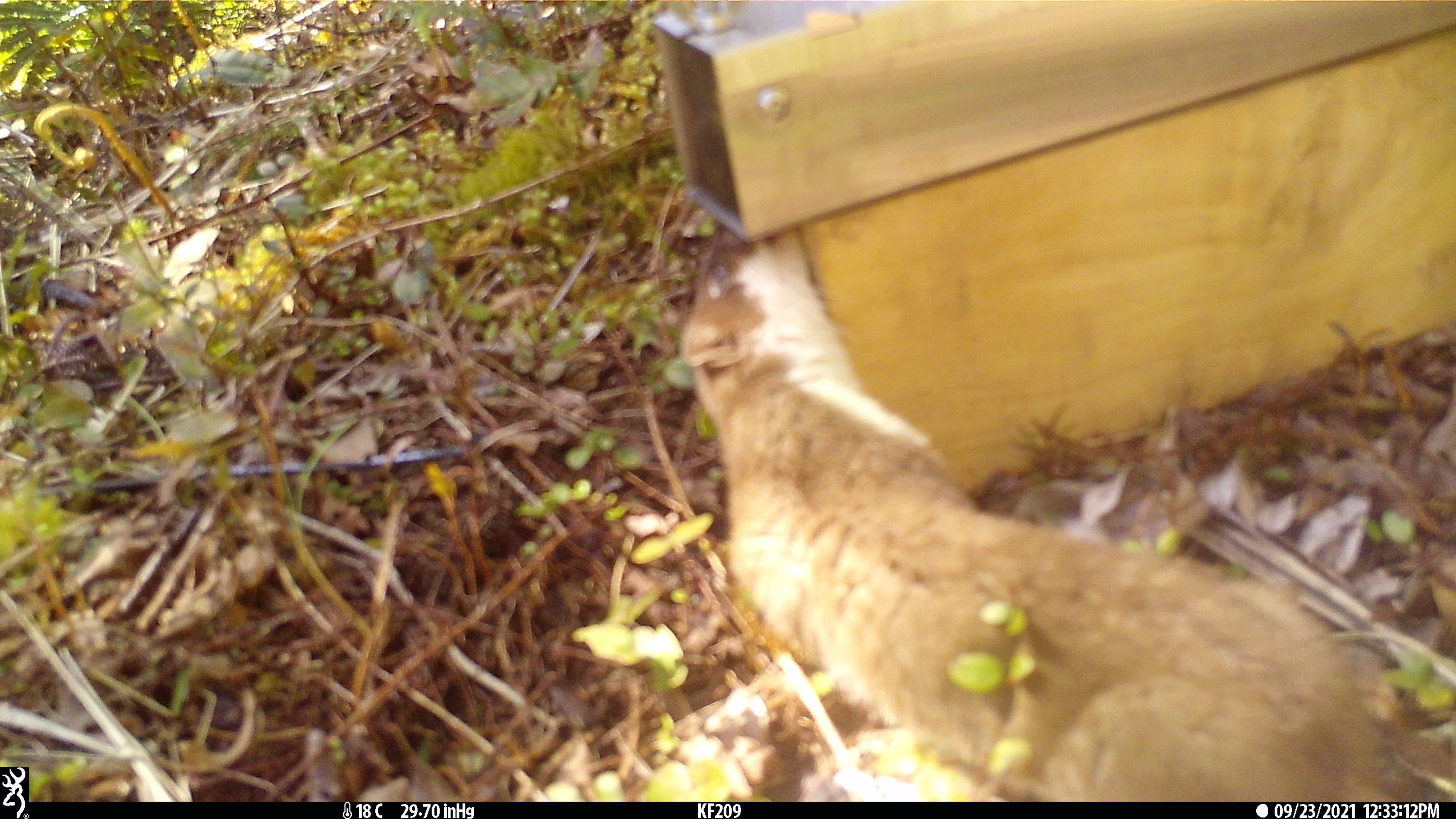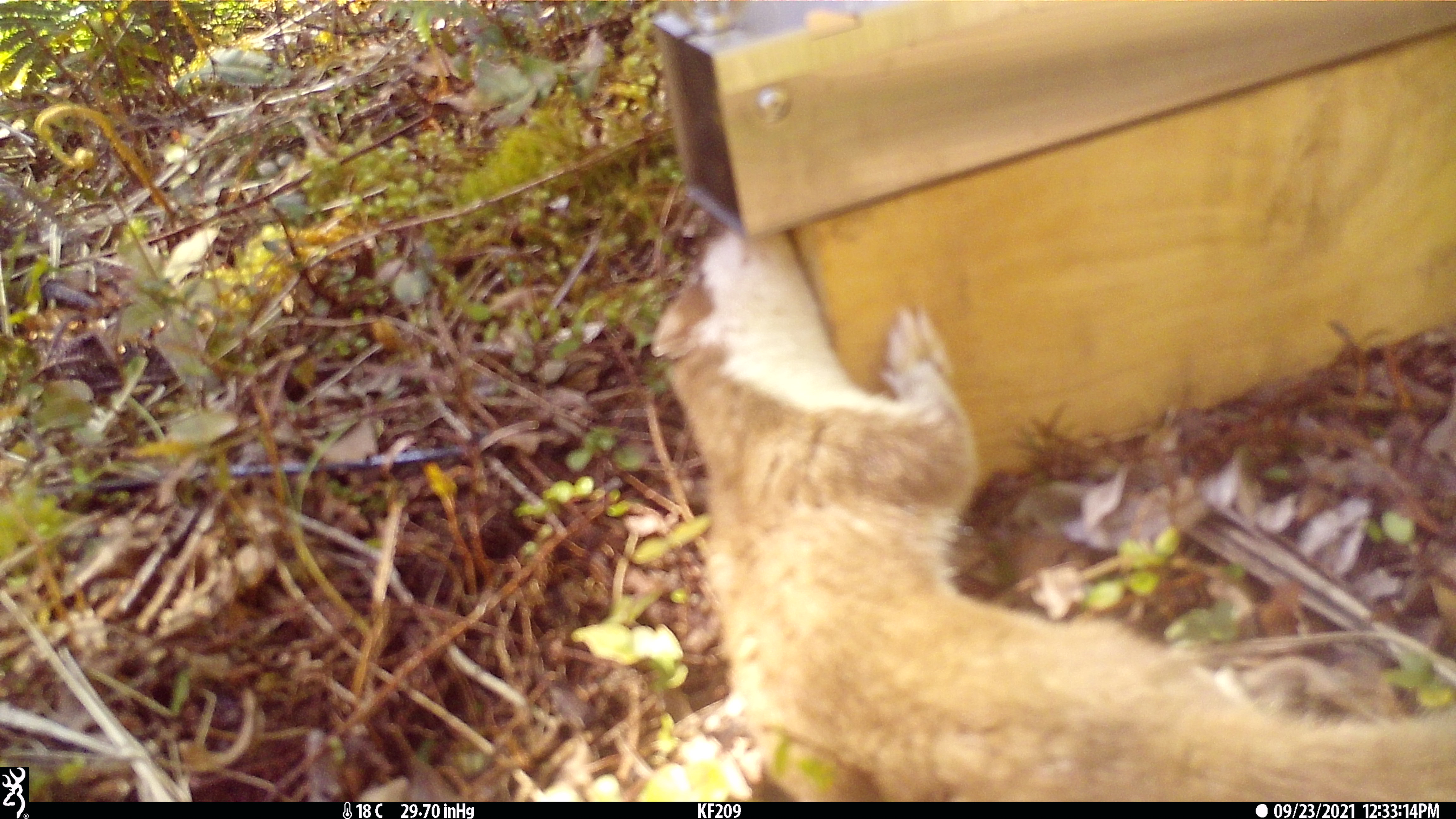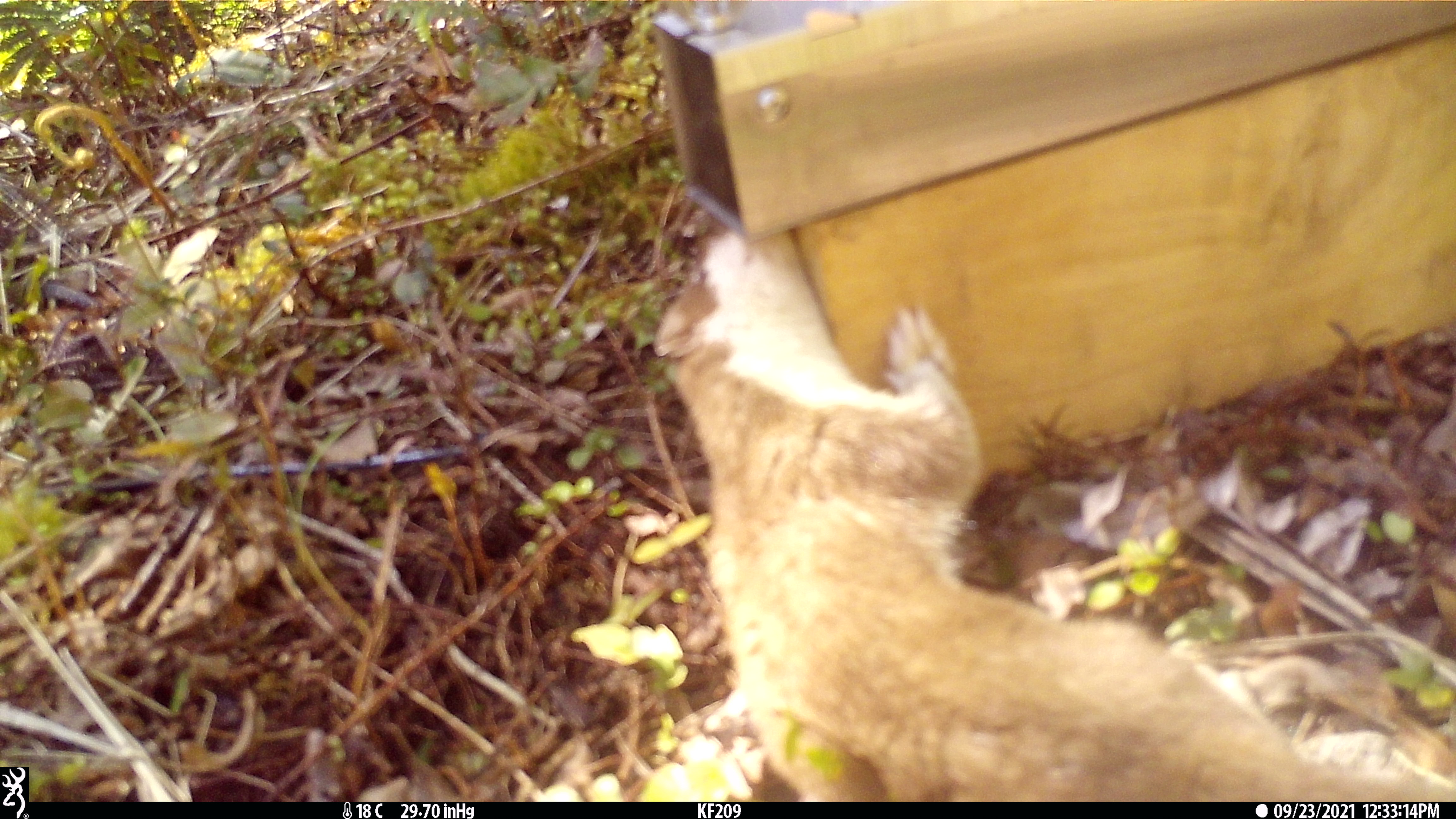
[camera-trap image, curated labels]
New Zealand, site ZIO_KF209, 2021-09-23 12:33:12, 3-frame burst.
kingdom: Animalia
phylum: Chordata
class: Mammalia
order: Carnivora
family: Mustelidae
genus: Mustela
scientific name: Mustela erminea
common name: stoat